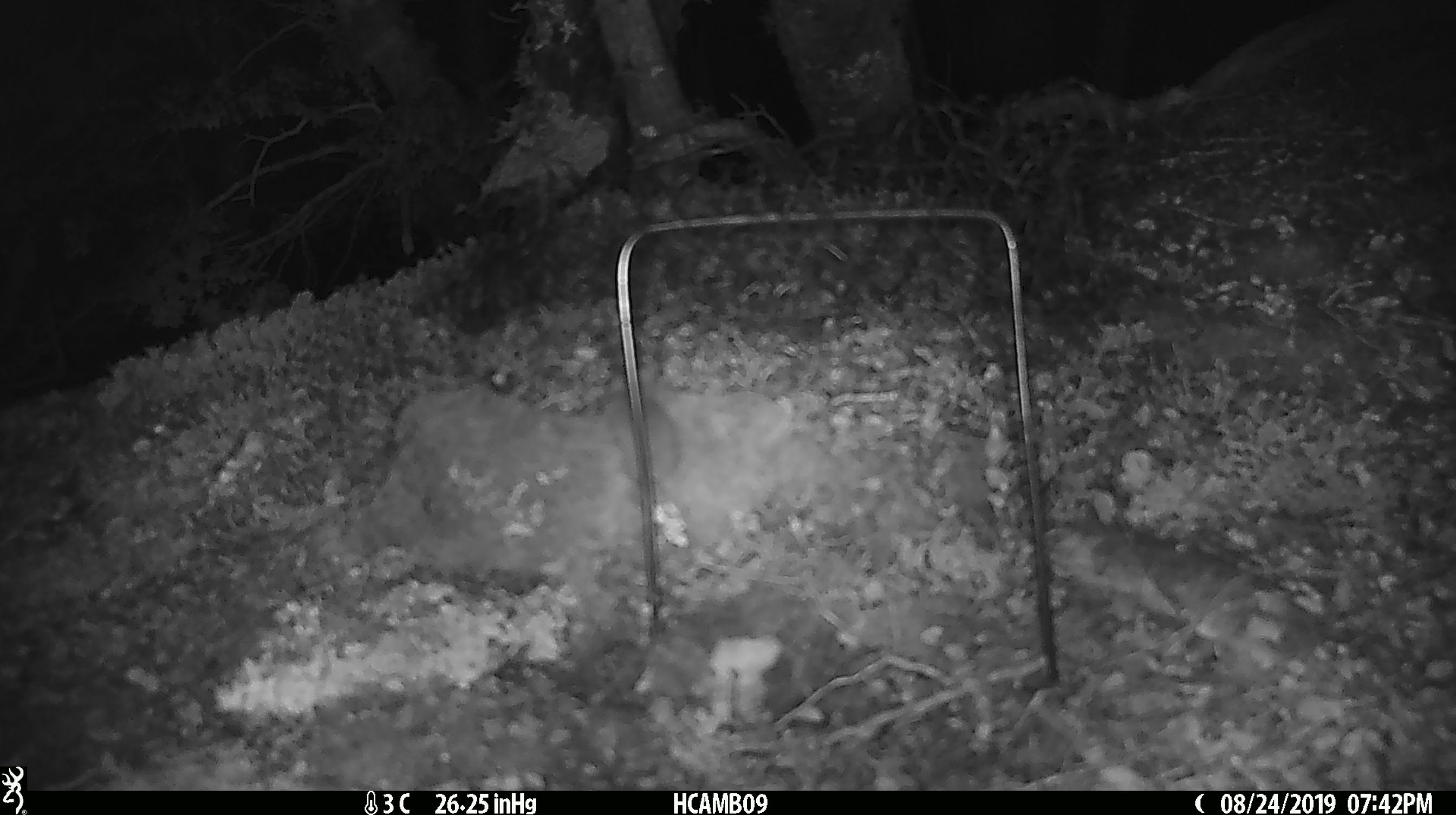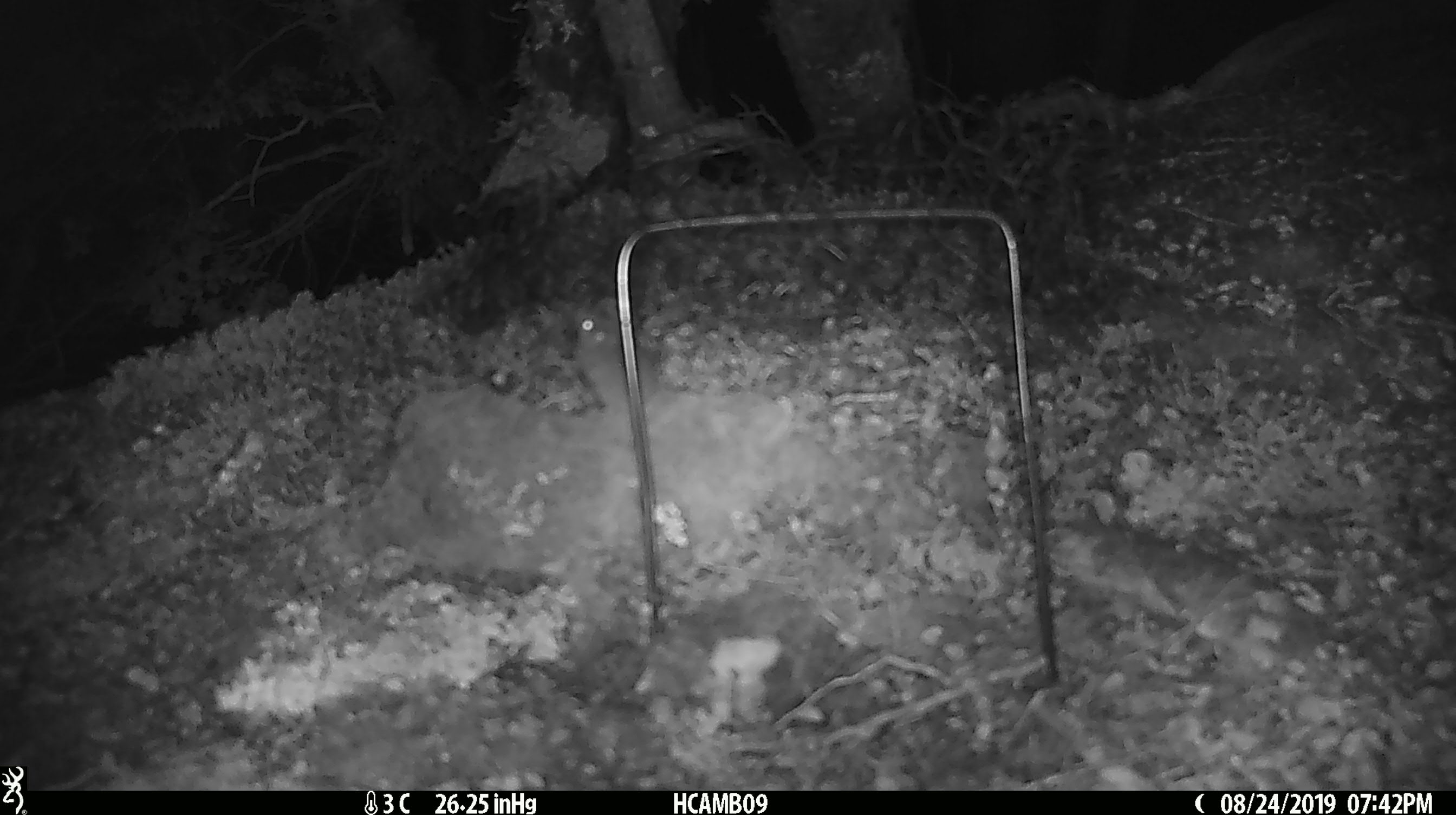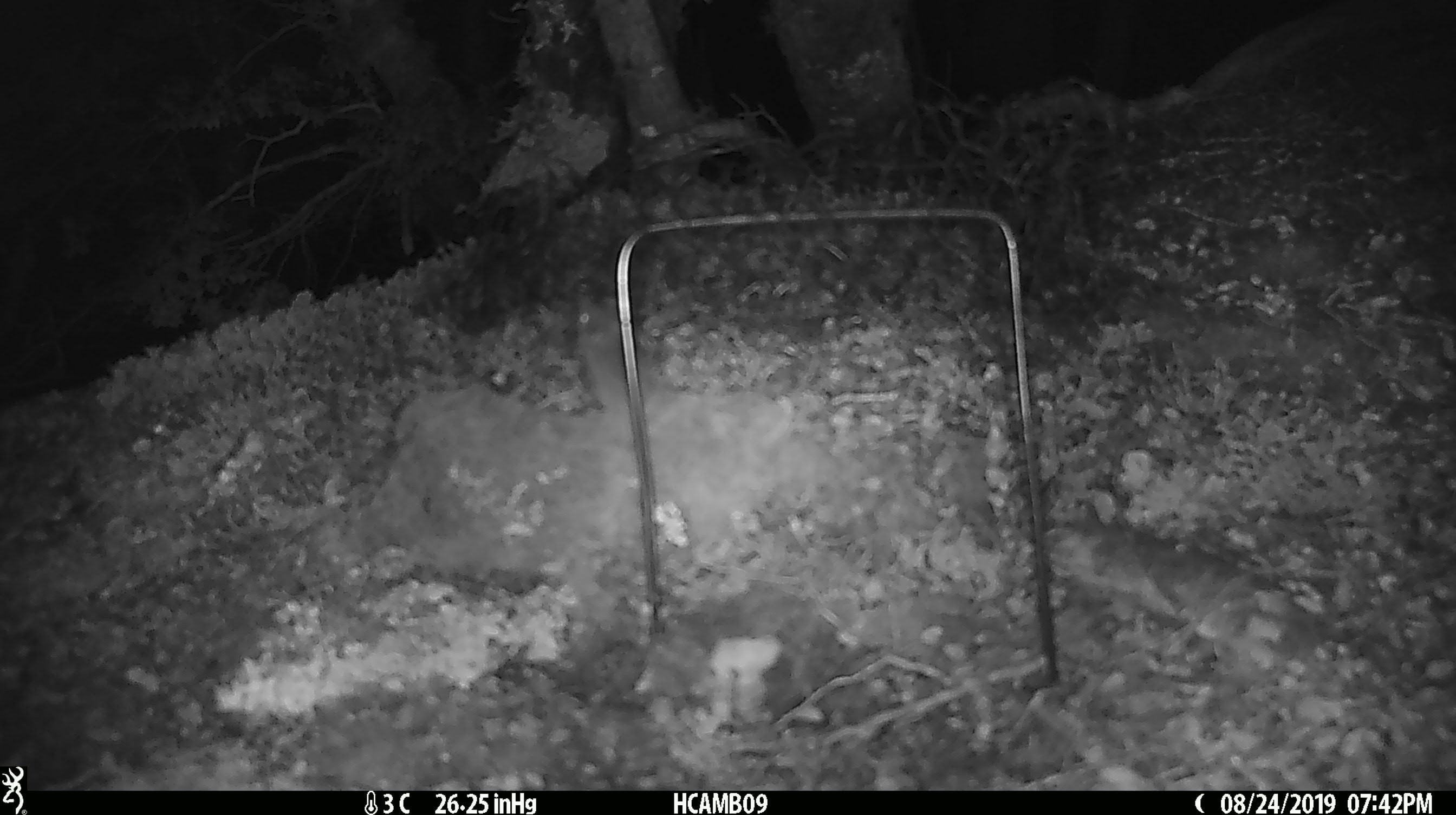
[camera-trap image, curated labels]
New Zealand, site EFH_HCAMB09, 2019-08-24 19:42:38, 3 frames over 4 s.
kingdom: Animalia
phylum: Chordata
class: Mammalia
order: Rodentia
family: Muridae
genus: Mus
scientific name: Mus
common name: mouse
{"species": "mouse (Mus)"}